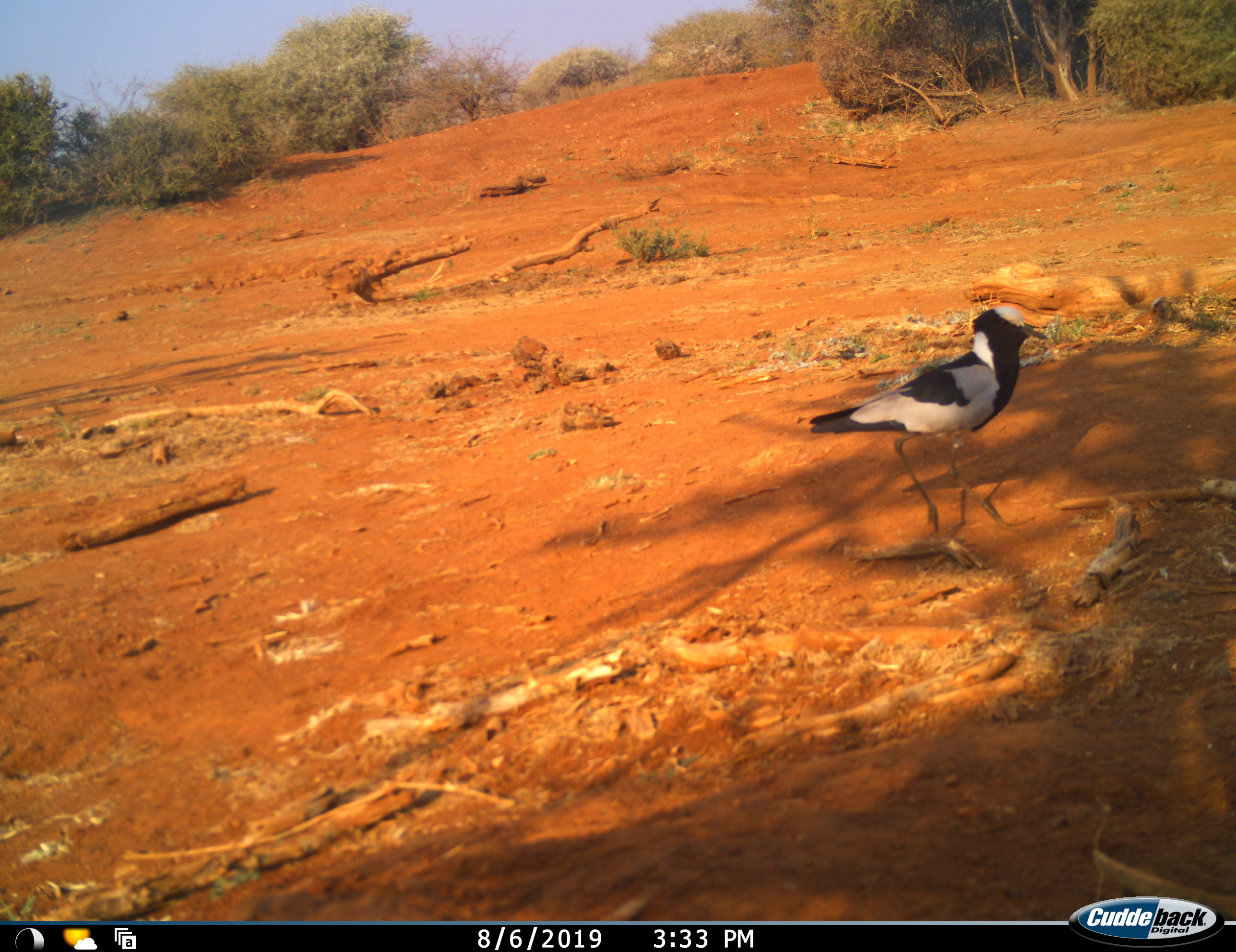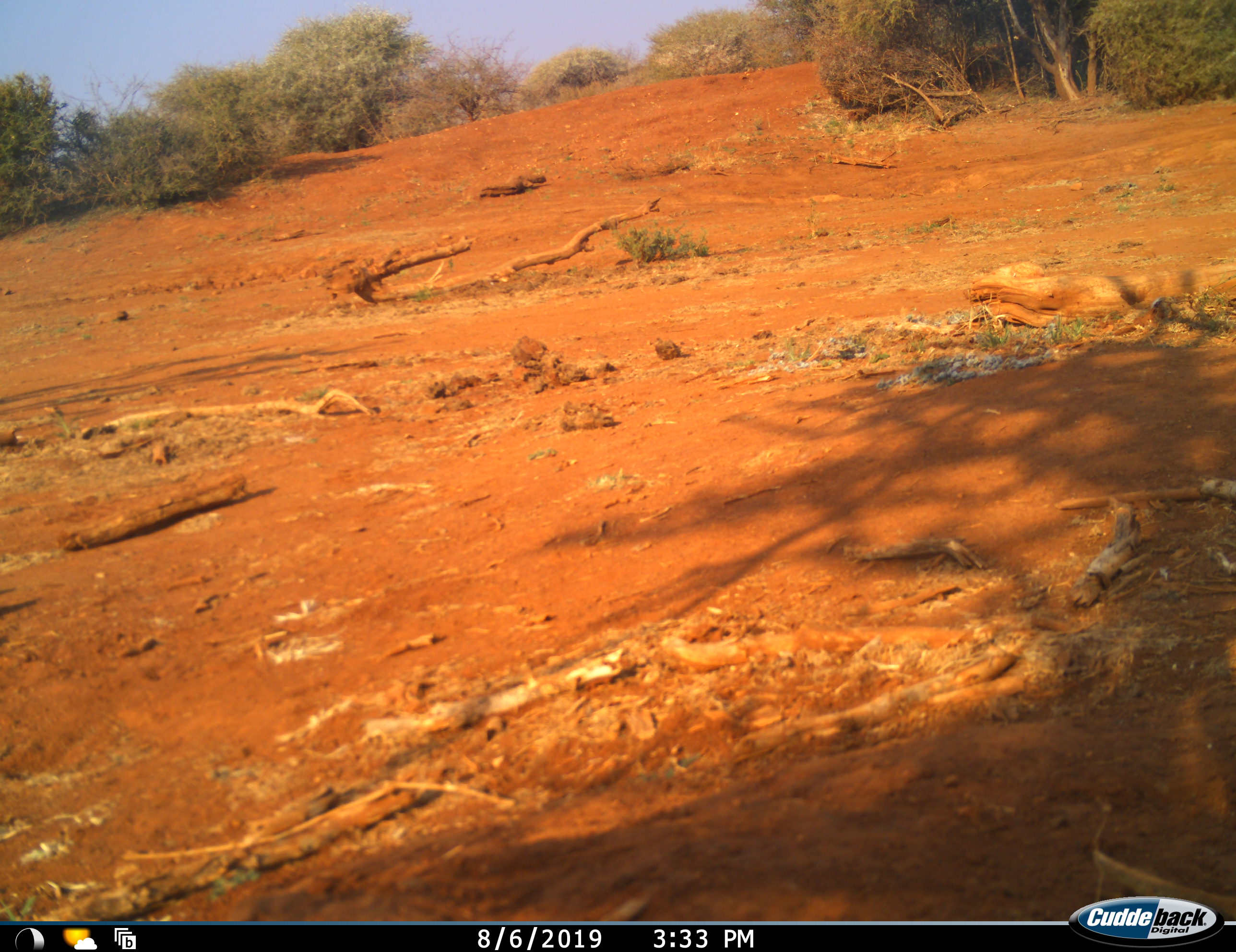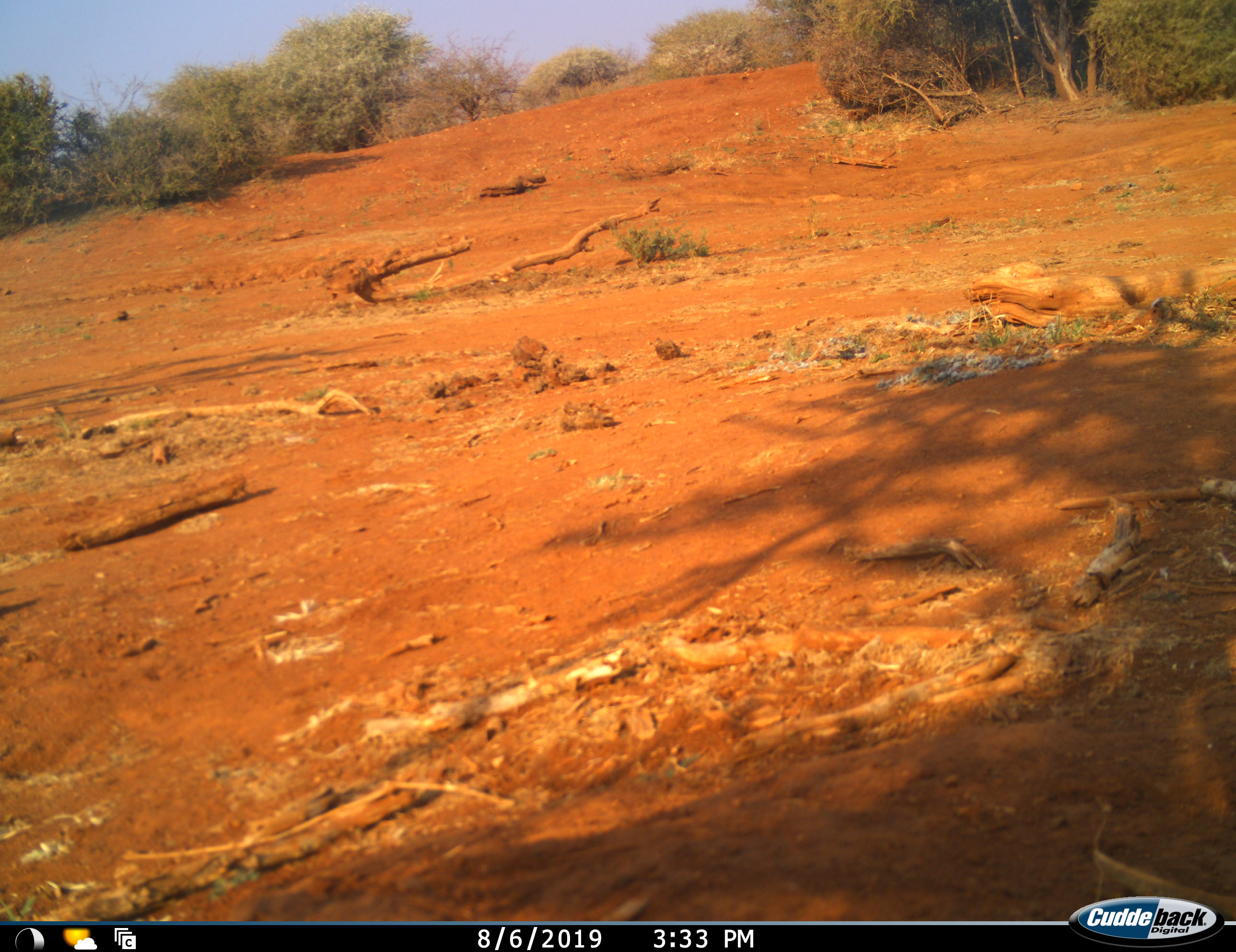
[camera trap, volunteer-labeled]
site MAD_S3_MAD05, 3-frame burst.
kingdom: Animalia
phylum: Chordata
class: Aves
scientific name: Aves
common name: bird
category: birdother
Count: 1.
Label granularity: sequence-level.